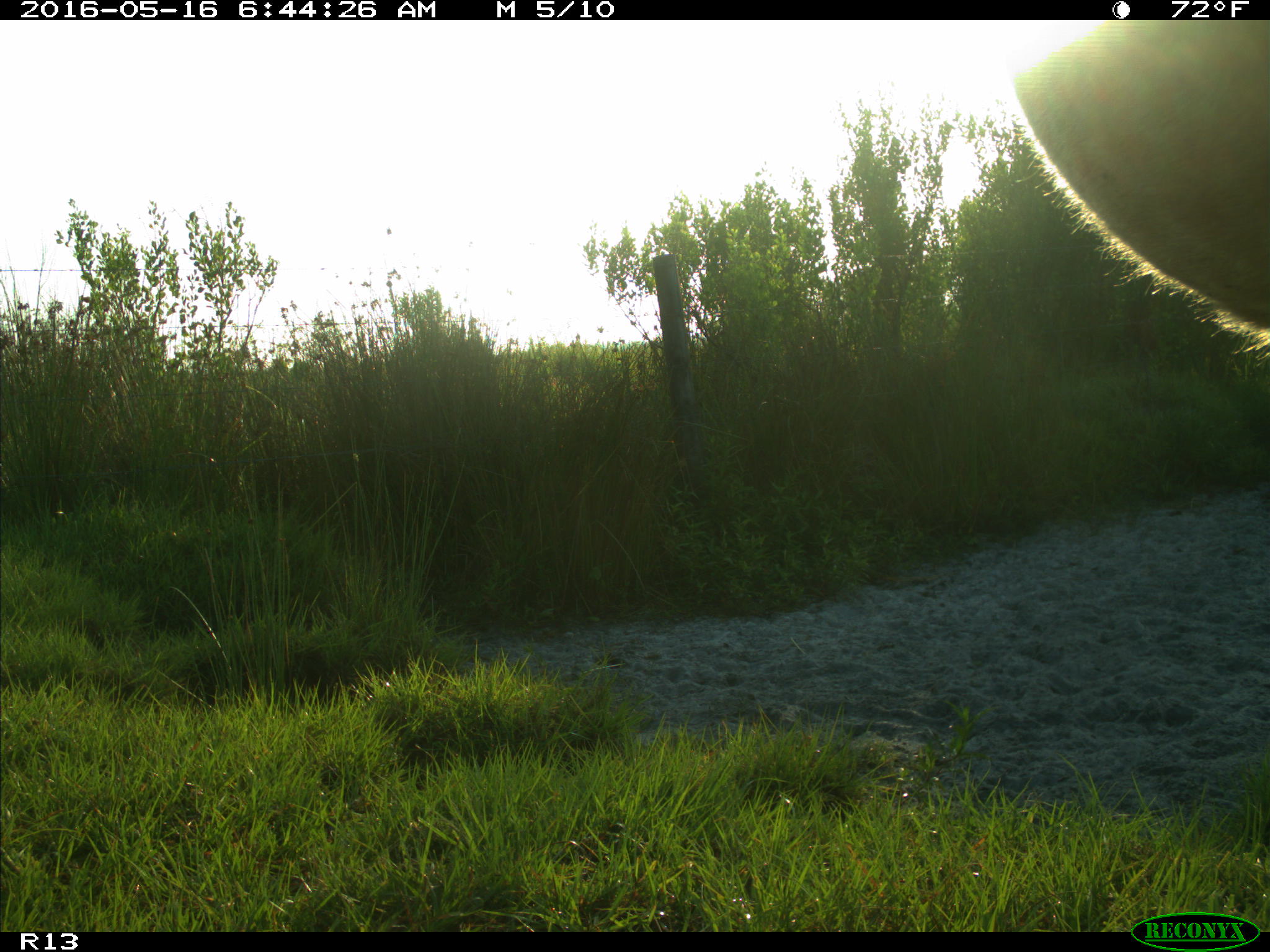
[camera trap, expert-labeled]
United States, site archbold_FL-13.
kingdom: Animalia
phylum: Chordata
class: Mammalia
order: Artiodactyla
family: Bovidae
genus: Bos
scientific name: Bos taurus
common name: domestic cow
Bos taurus (domestic cow).